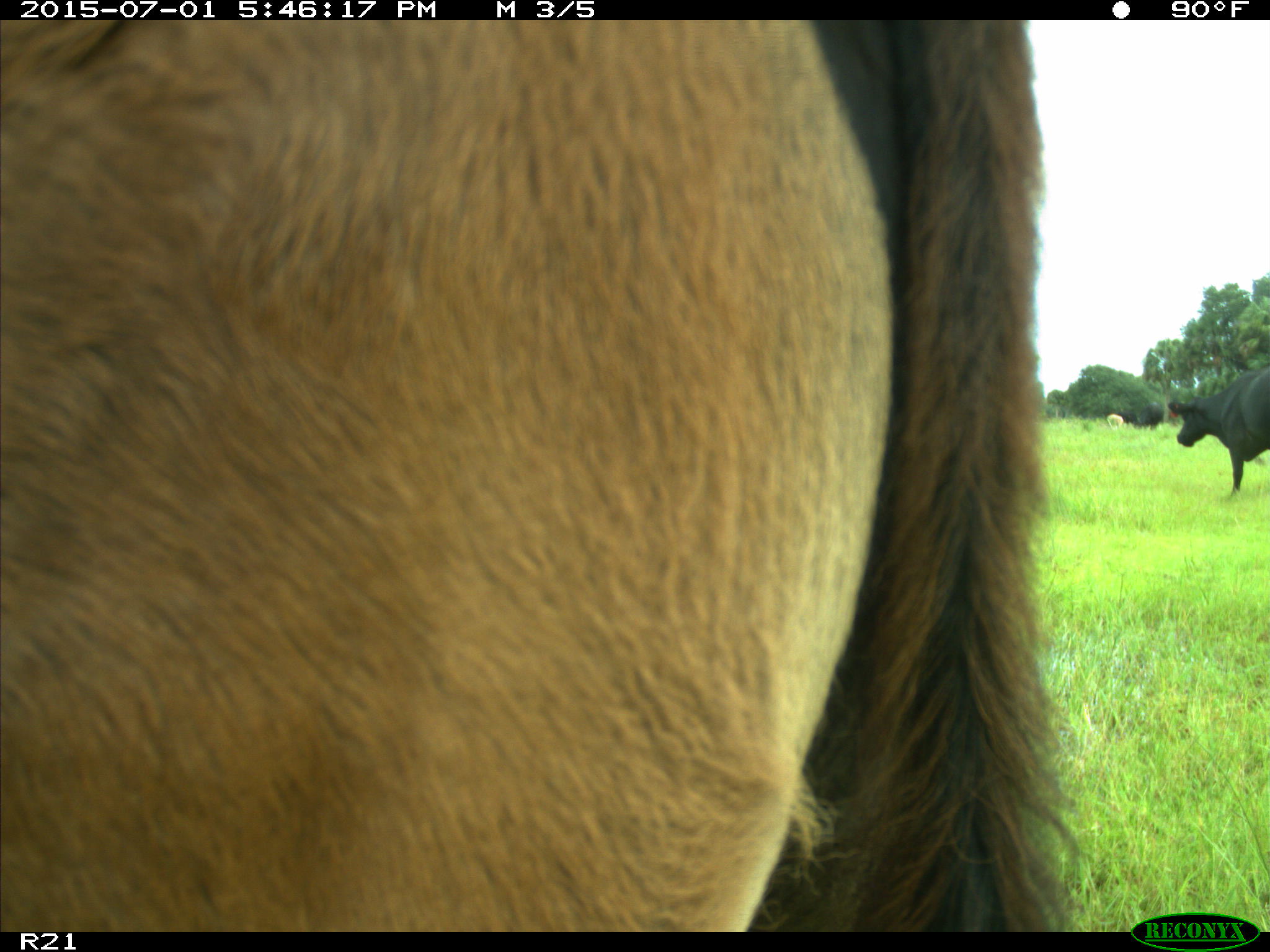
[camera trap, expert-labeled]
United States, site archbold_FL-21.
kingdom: Animalia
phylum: Chordata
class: Mammalia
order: Artiodactyla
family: Bovidae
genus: Bos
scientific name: Bos taurus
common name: domestic cow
Bos taurus (domestic cow).